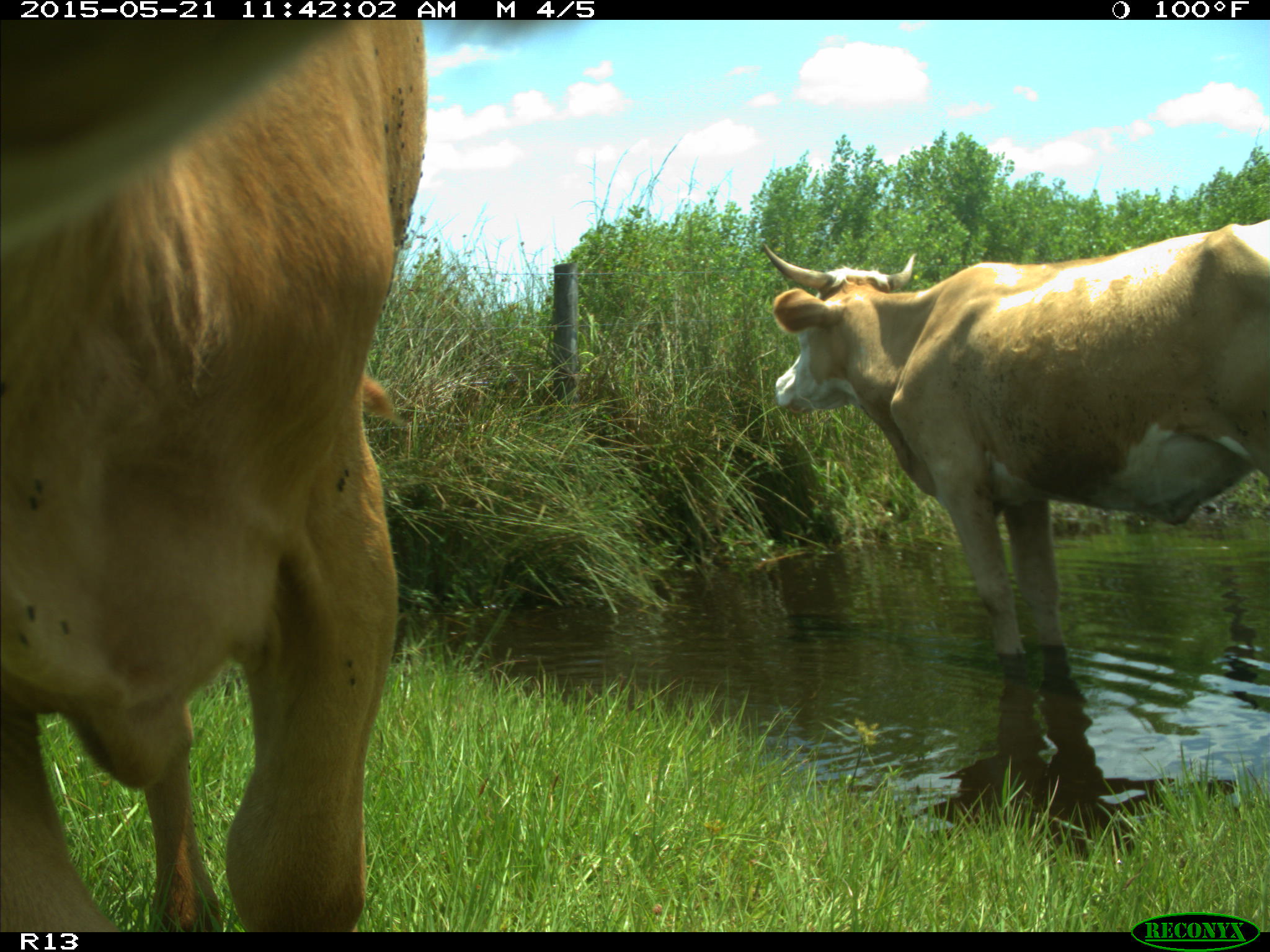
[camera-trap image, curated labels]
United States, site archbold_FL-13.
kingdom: Animalia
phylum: Chordata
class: Mammalia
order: Artiodactyla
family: Bovidae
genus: Bos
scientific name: Bos taurus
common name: domestic cow